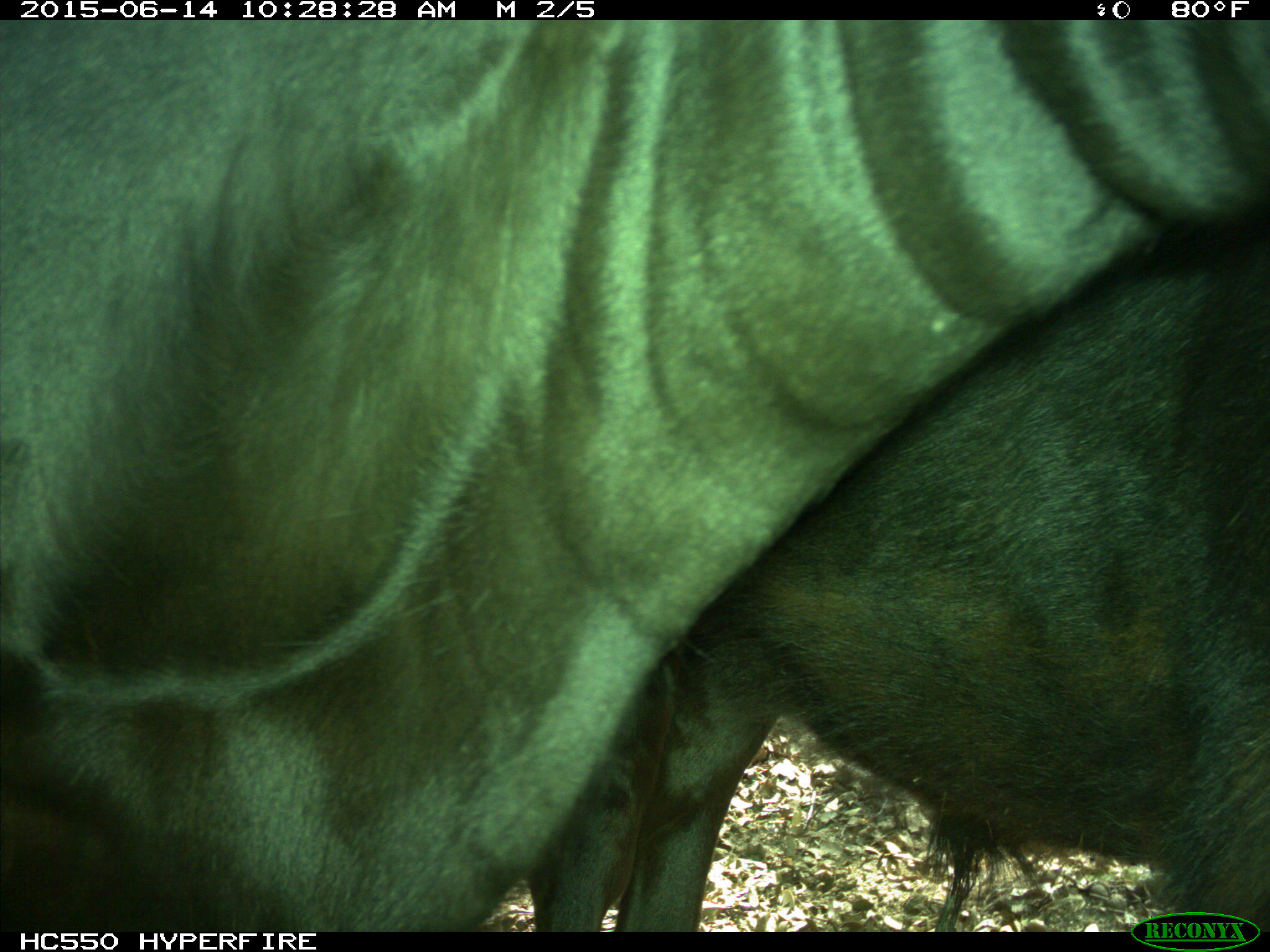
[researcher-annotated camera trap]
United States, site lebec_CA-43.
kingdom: Animalia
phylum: Chordata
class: Mammalia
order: Artiodactyla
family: Bovidae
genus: Bos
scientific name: Bos taurus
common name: domestic cow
Bos taurus (domestic cow).